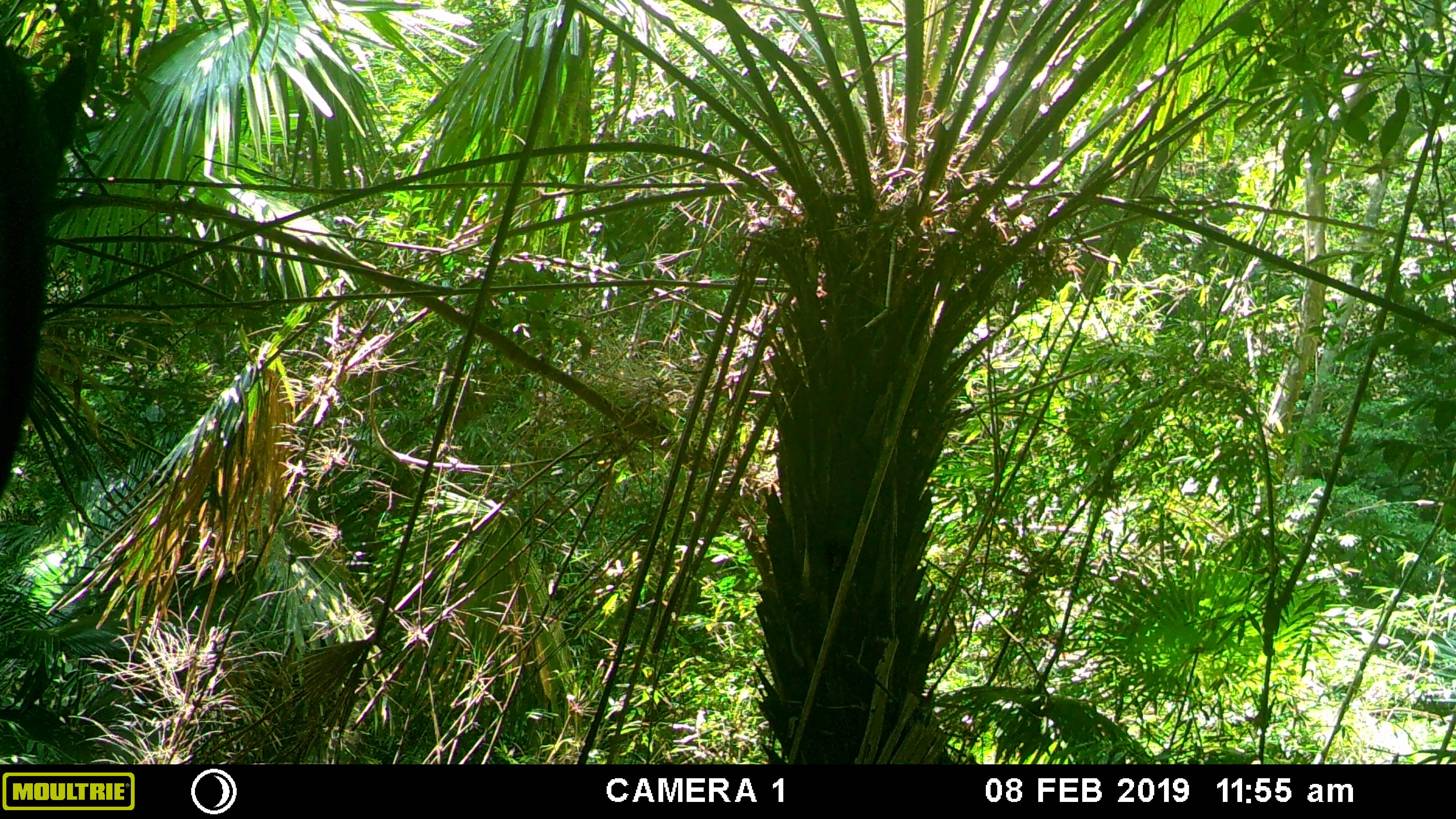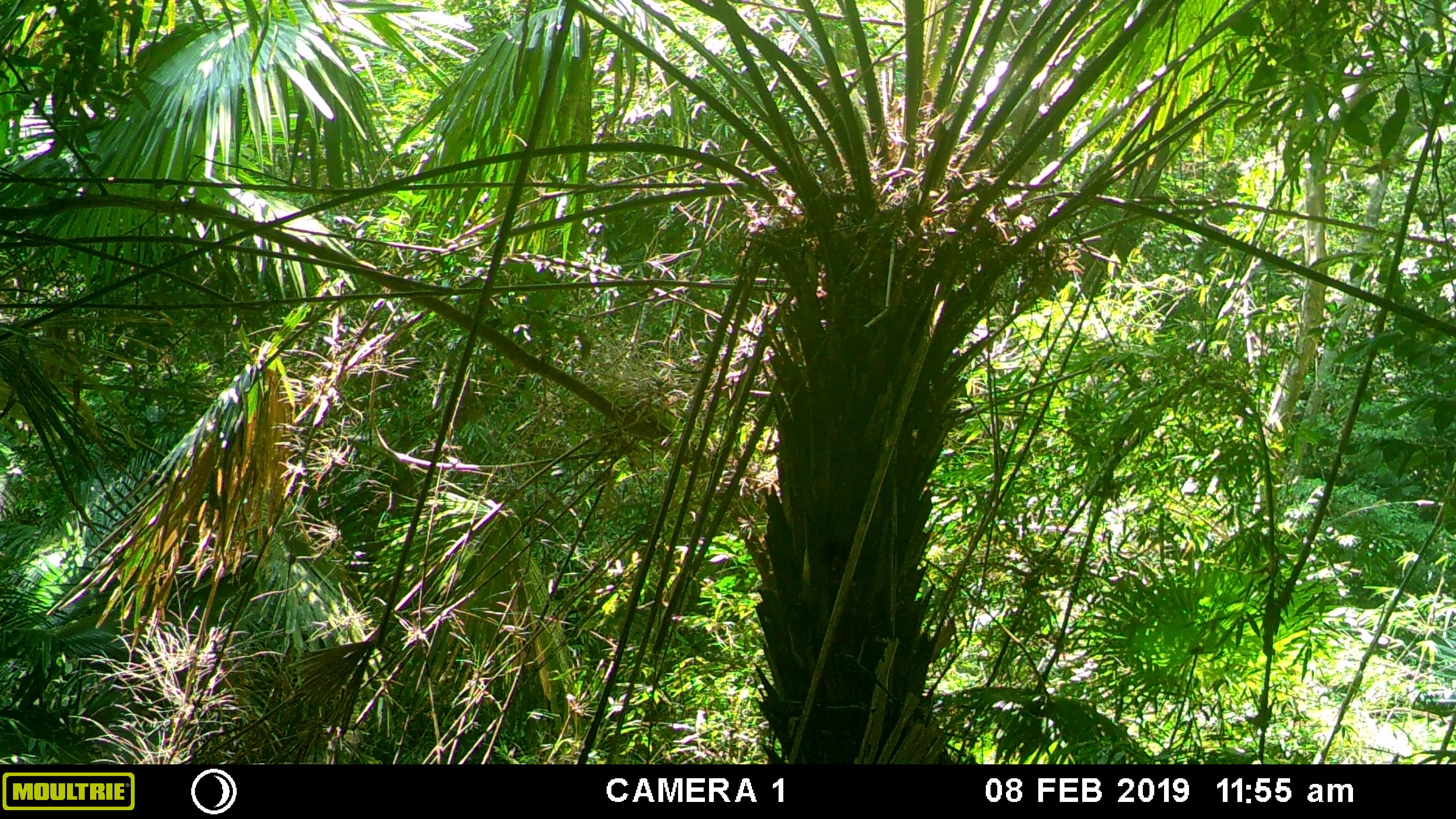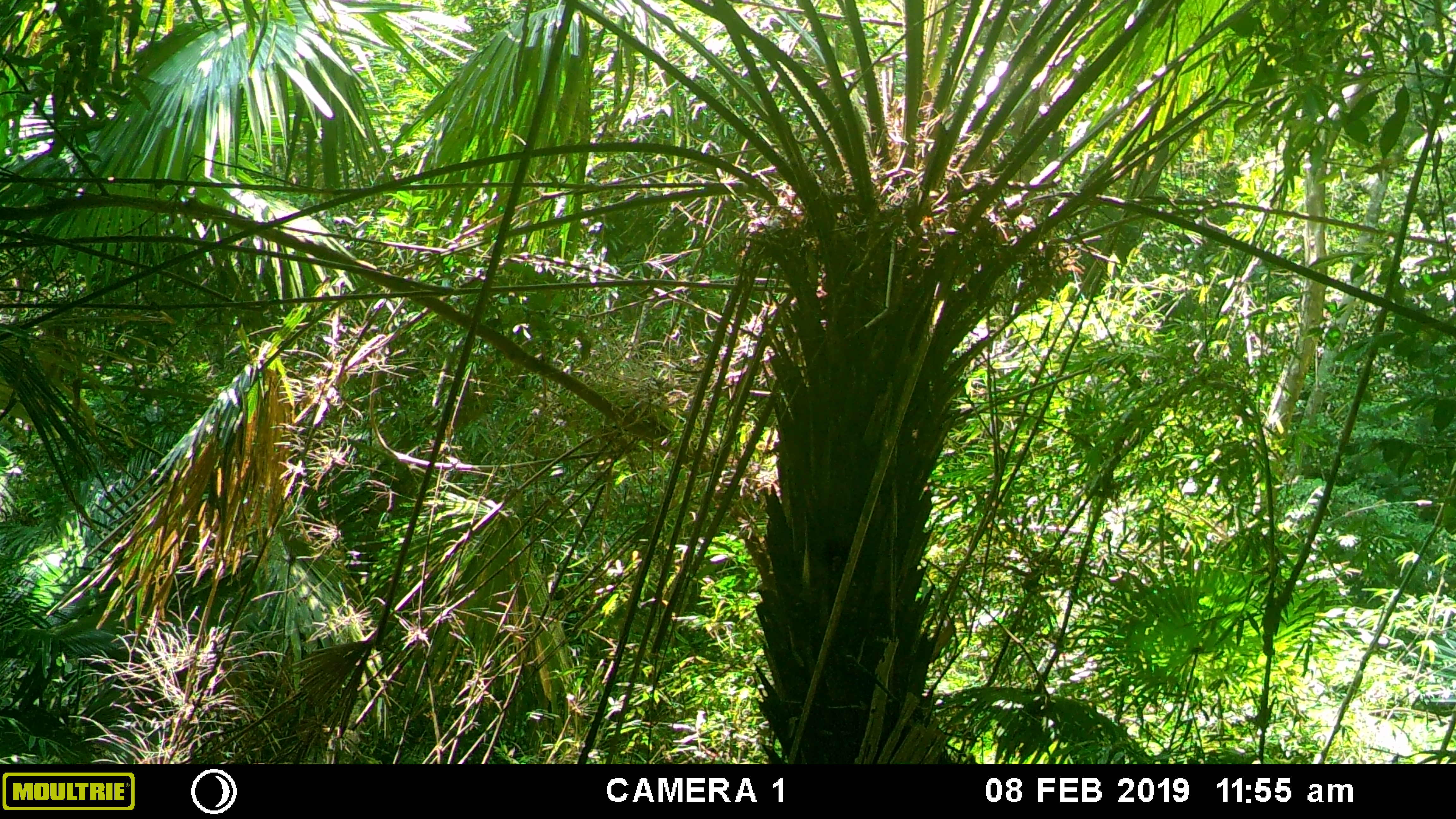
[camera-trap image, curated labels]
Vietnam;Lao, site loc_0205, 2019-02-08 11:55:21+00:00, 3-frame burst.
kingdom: Animalia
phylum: Chordata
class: Mammalia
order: Artiodactyla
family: Bovidae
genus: Capricornis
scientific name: Capricornis sumatraensis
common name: chinese serow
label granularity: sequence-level